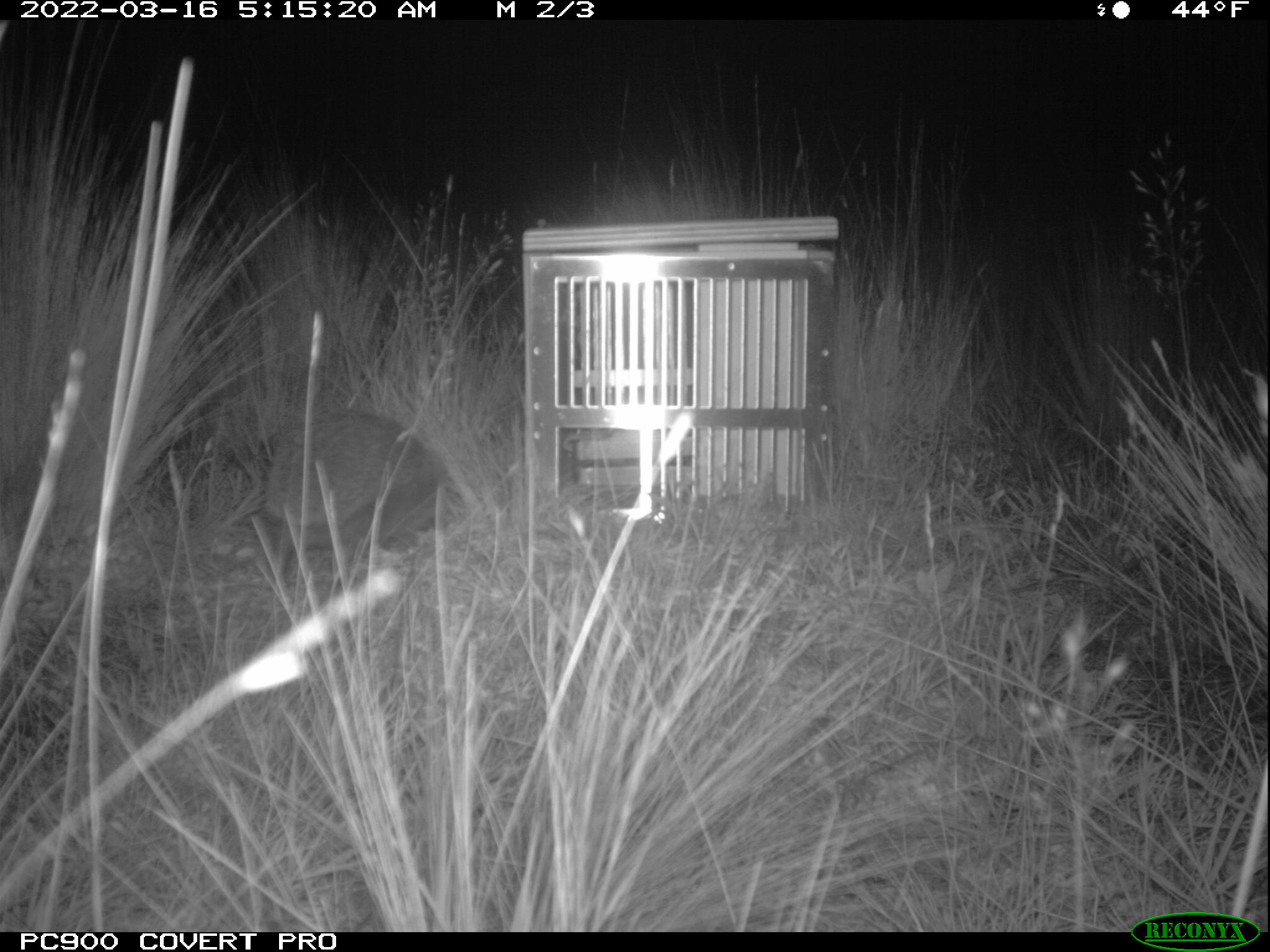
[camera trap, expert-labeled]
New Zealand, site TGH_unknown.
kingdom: Animalia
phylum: Chordata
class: Mammalia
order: Eulipotyphla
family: Erinaceidae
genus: Erinaceus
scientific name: Erinaceus europaeus europaeus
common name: european hedgehog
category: hedgehog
Hedgehog (european hedgehog) (Erinaceus europaeus europaeus).